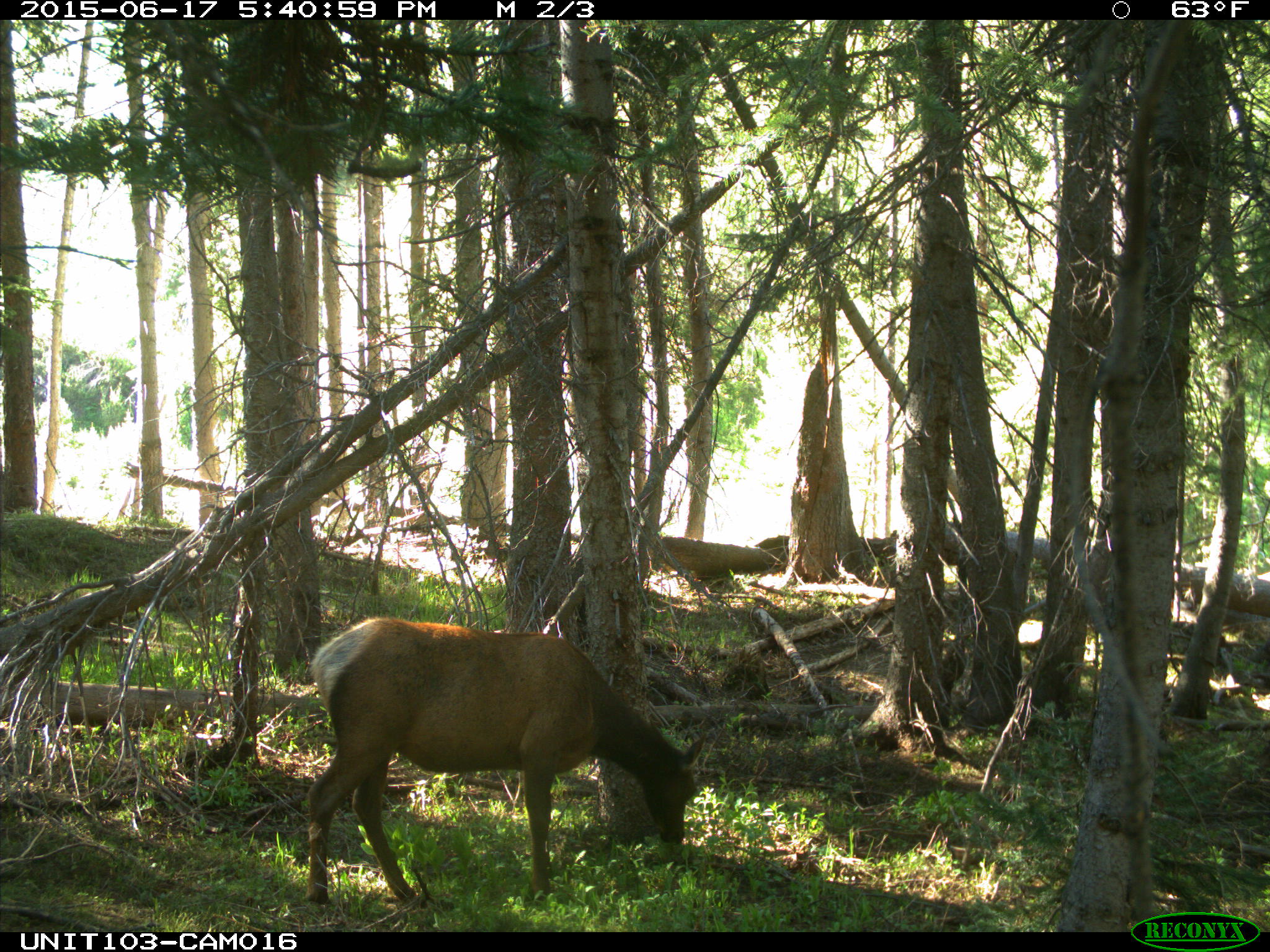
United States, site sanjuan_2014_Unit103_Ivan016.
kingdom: Animalia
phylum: Chordata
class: Mammalia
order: Artiodactyla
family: Cervidae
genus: Cervus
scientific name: Cervus elaphus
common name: red deer